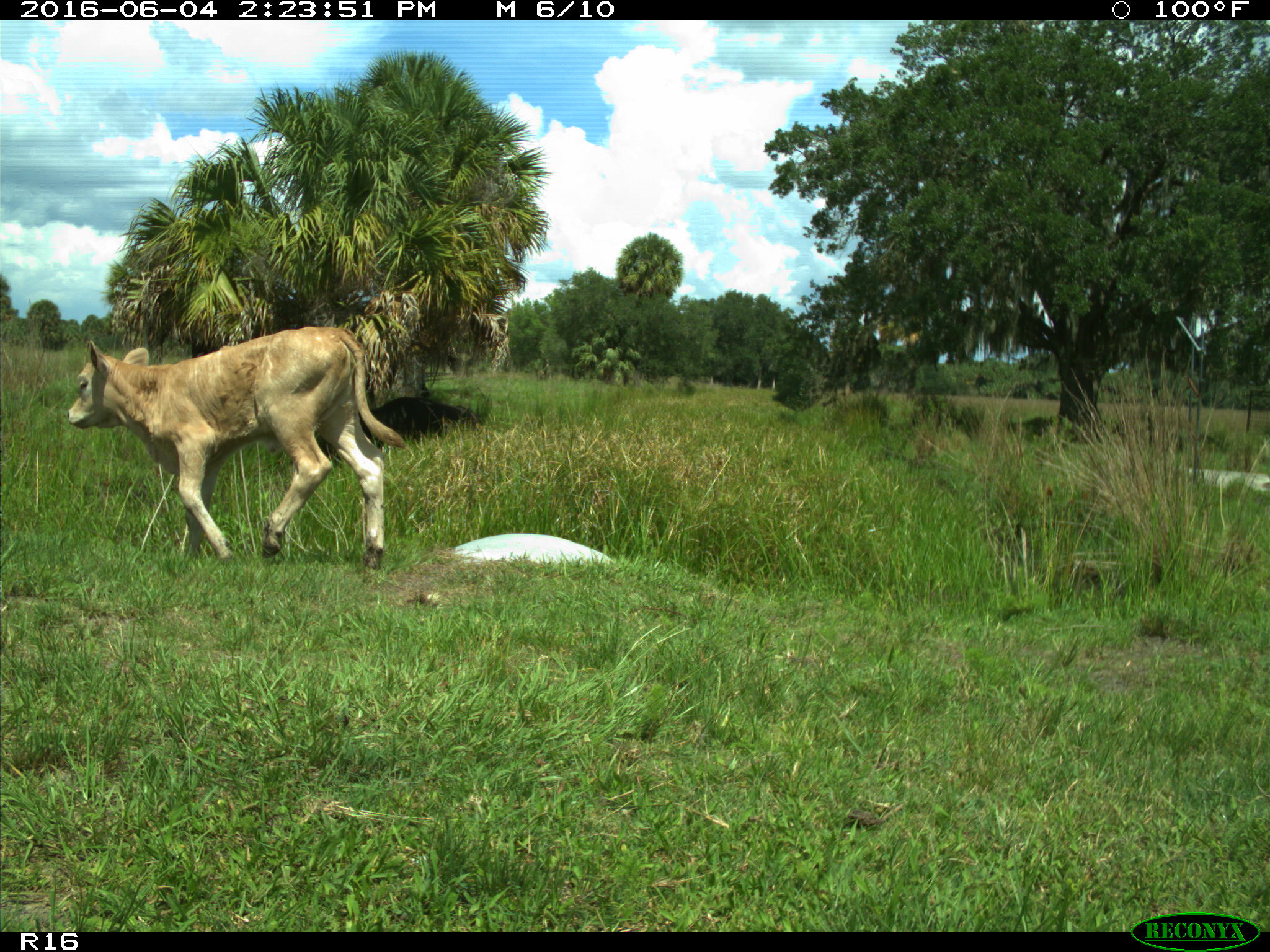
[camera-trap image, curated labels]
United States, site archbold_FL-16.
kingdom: Animalia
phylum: Chordata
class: Mammalia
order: Artiodactyla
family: Bovidae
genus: Bos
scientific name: Bos taurus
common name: domestic cow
Bos taurus (domestic cow).